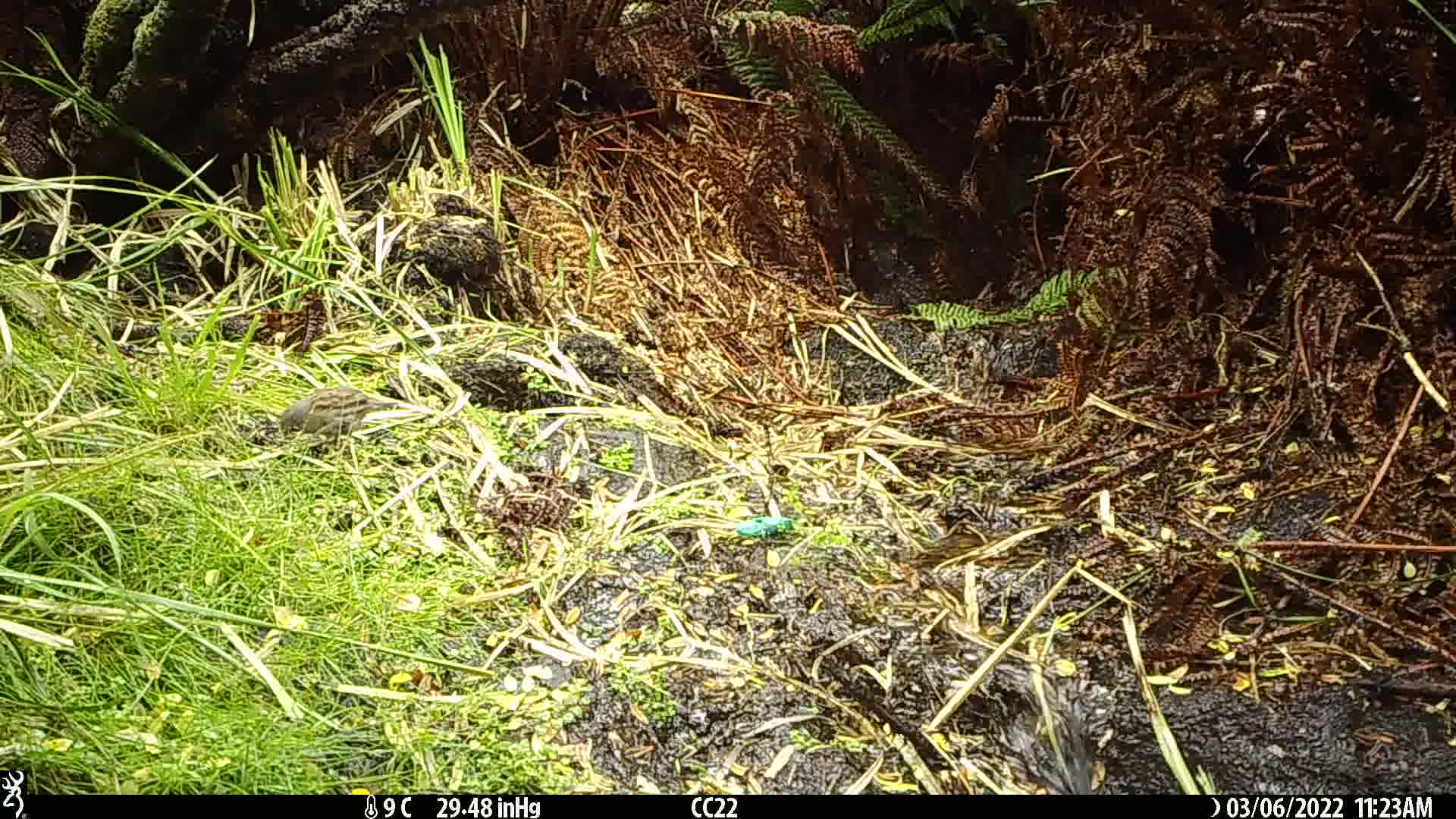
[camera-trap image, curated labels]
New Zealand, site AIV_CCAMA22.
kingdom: Animalia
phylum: Chordata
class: Aves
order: Passeriformes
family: Prunellidae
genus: Prunella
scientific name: Prunella modularis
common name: dunnock